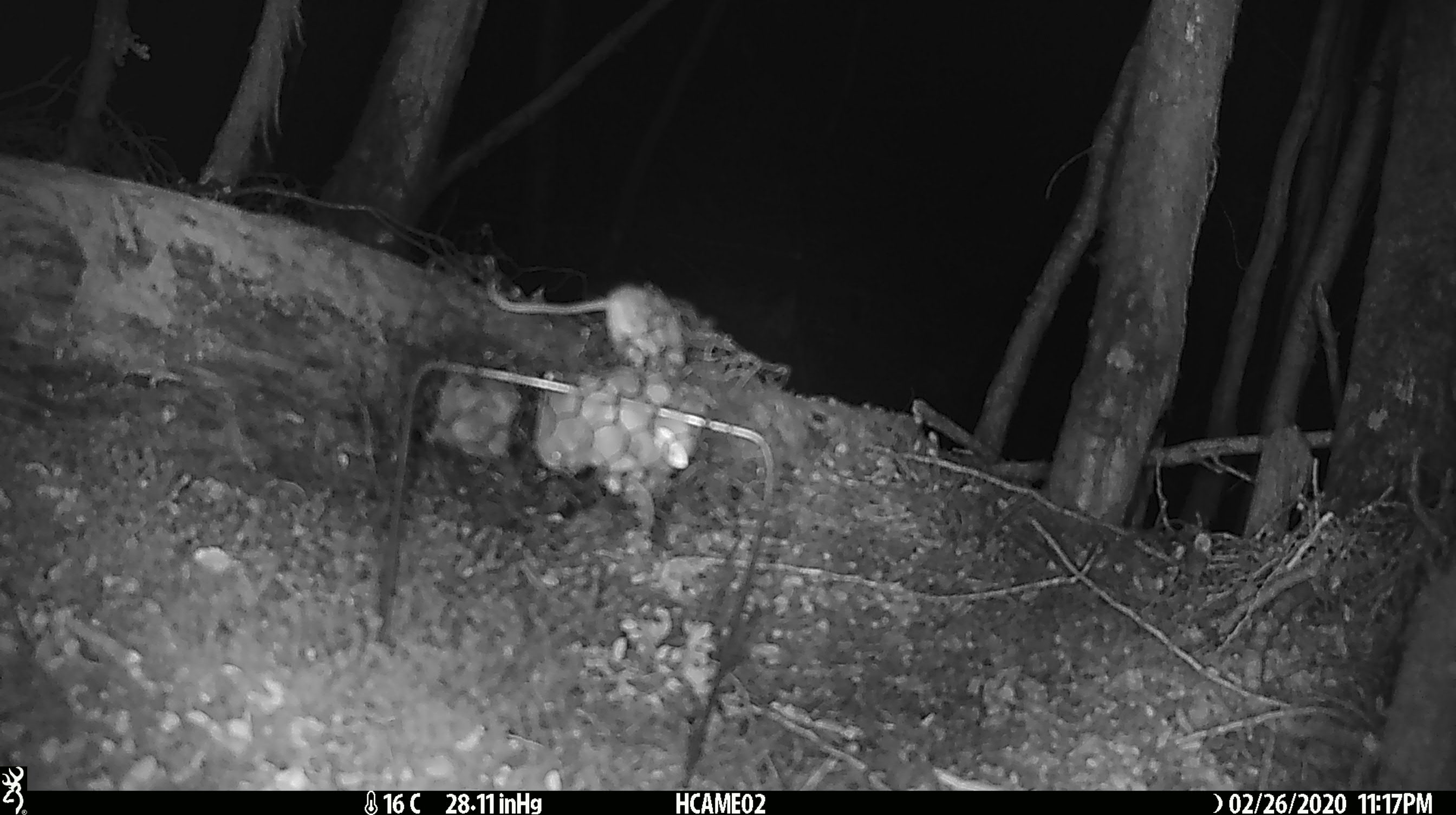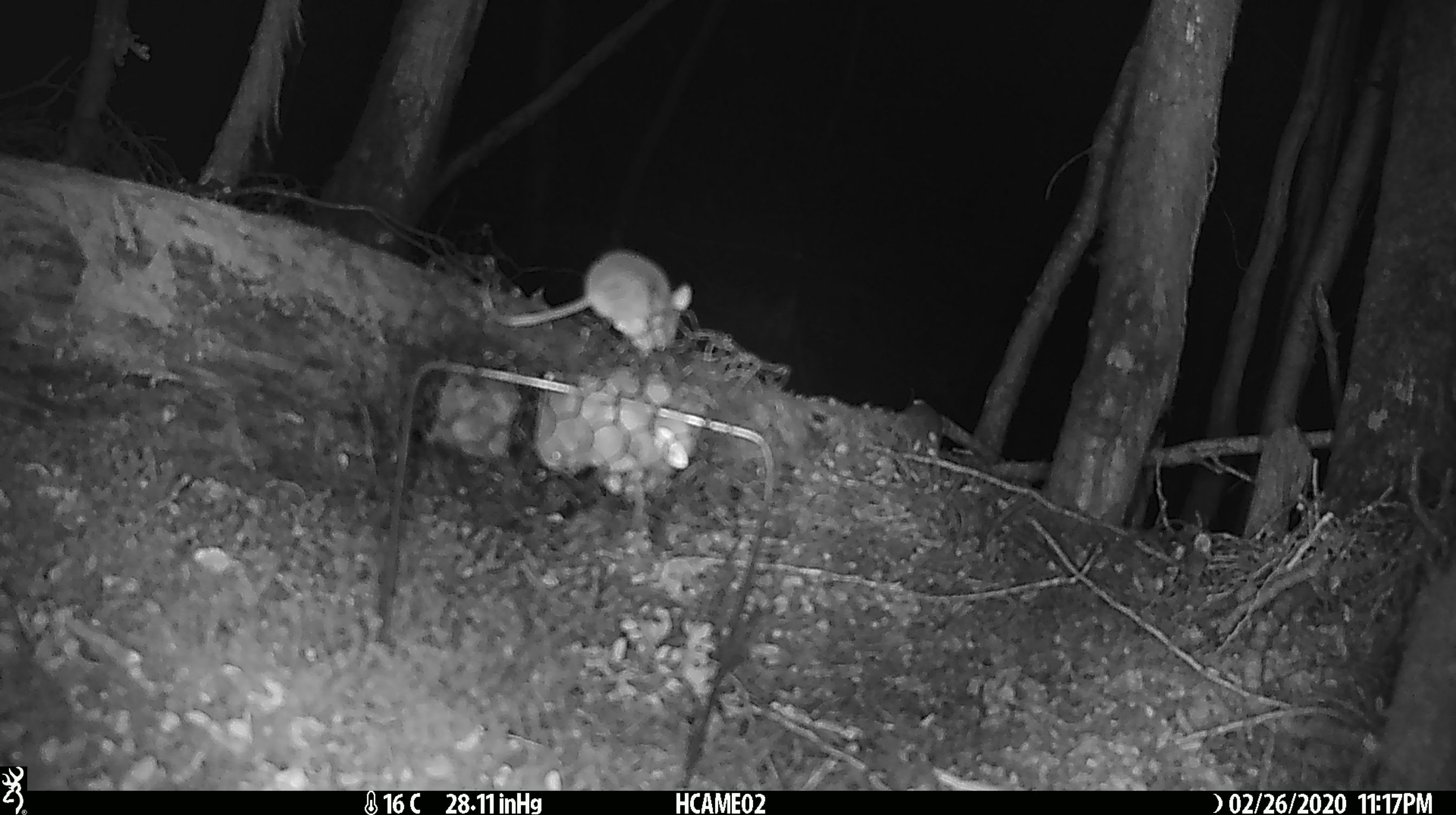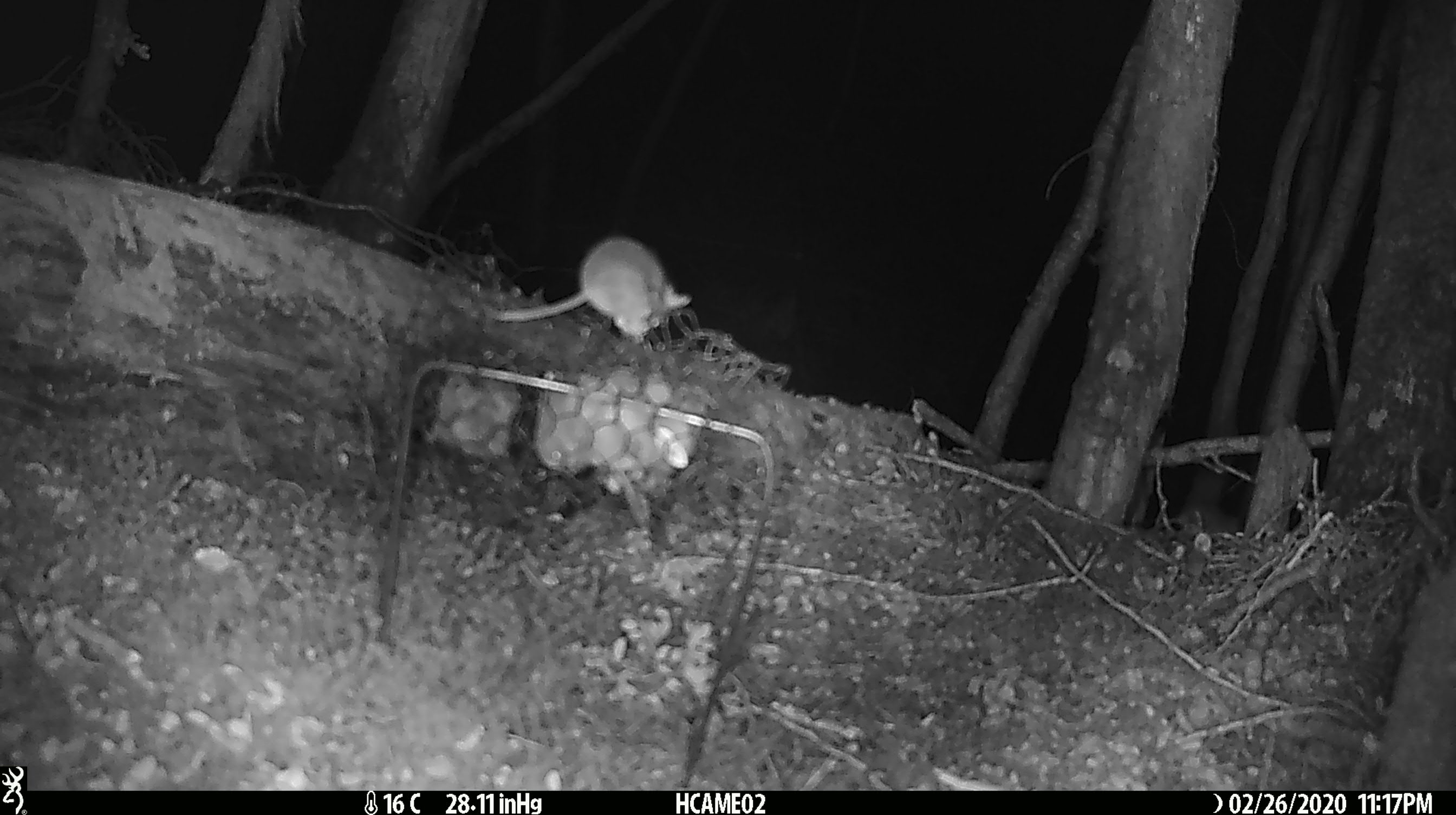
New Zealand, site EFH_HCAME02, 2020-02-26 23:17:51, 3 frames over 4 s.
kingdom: Animalia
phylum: Chordata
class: Mammalia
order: Rodentia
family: Muridae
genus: Mus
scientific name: Mus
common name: mouse